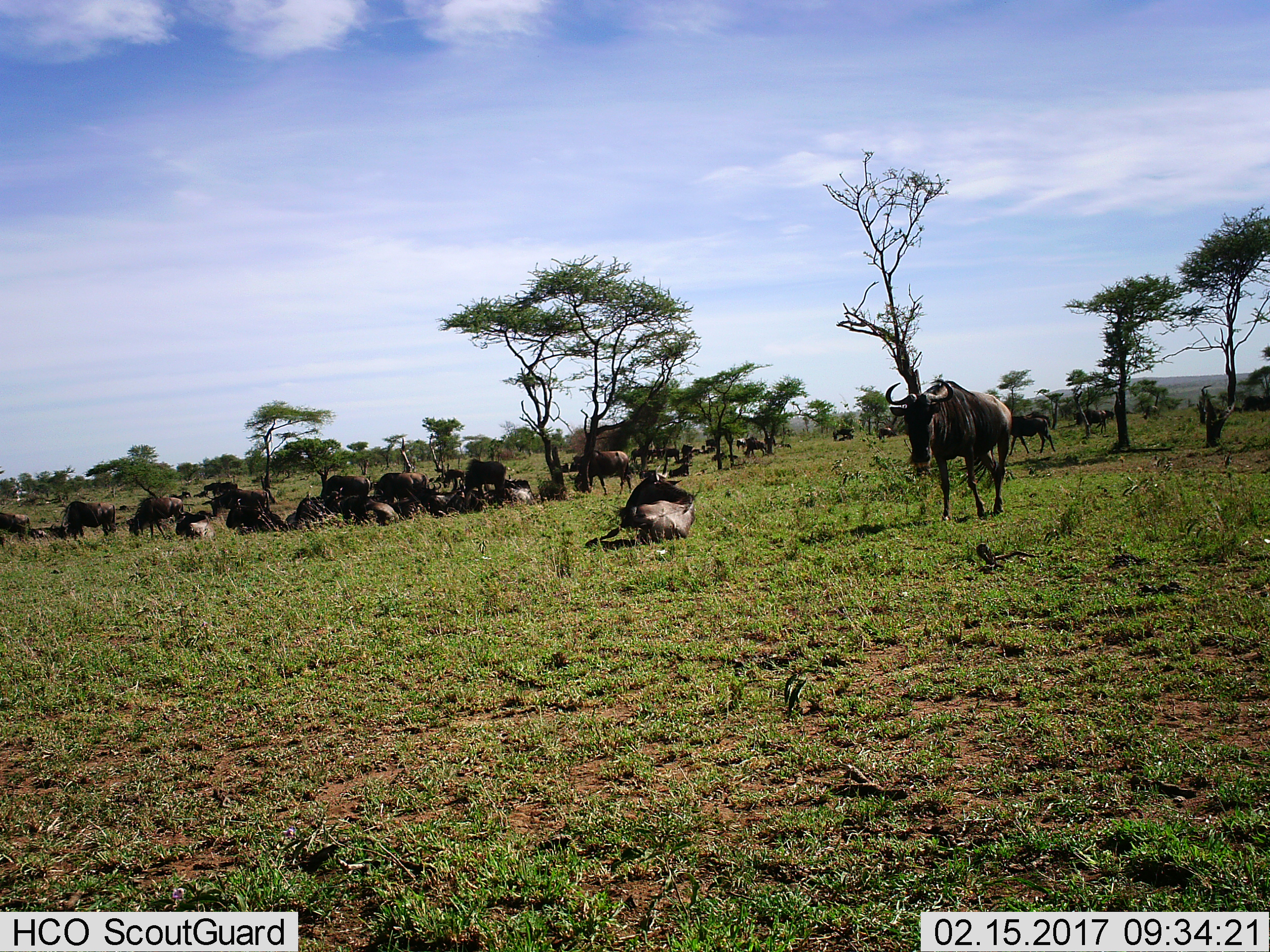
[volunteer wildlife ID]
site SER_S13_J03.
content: unidentified animal